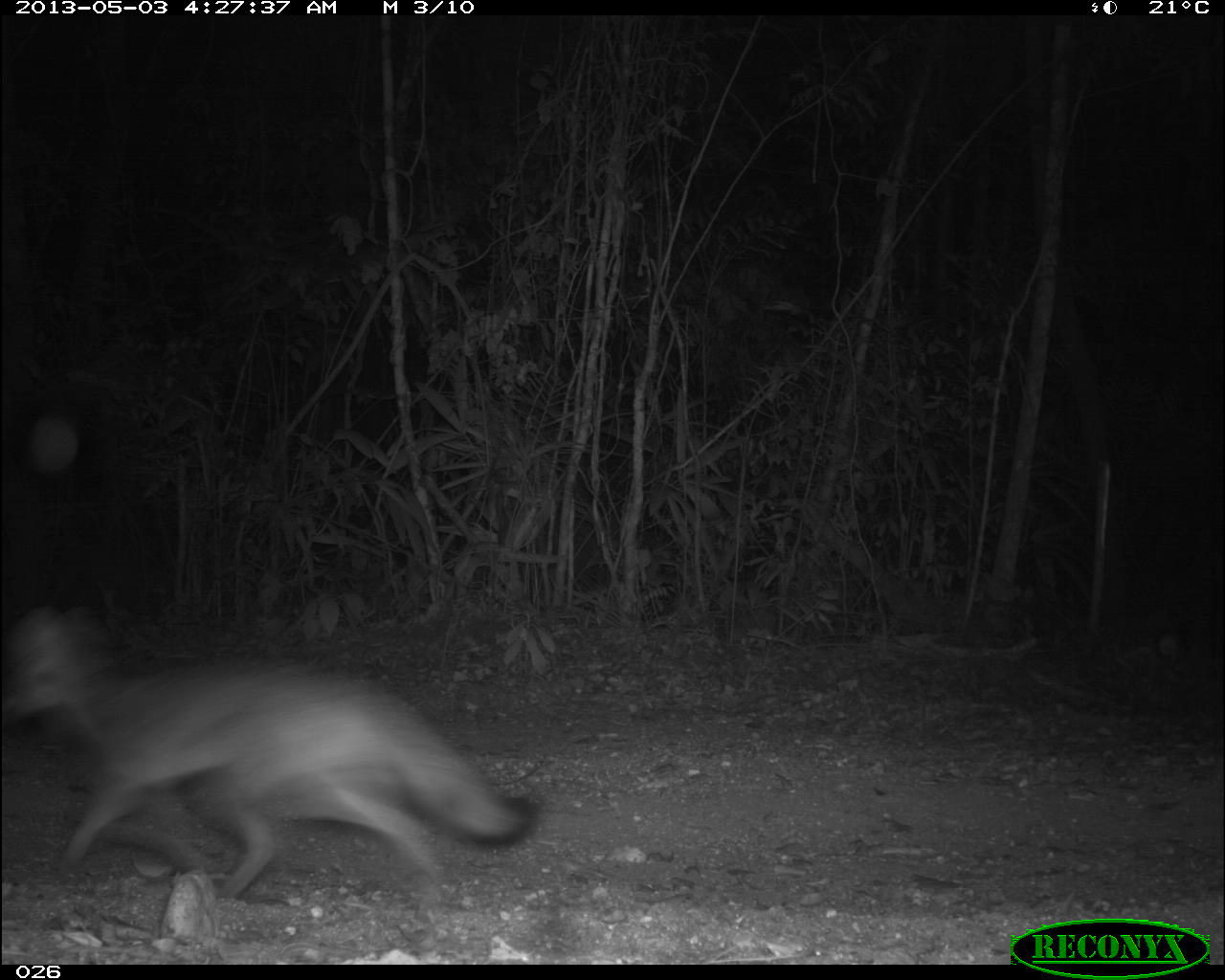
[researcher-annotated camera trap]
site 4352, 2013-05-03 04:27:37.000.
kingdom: Animalia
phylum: Chordata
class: Mammalia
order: Carnivora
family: Canidae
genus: Urocyon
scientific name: Urocyon cinereoargenteus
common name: gray fox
Urocyon cinereoargenteus (gray fox), count 1.